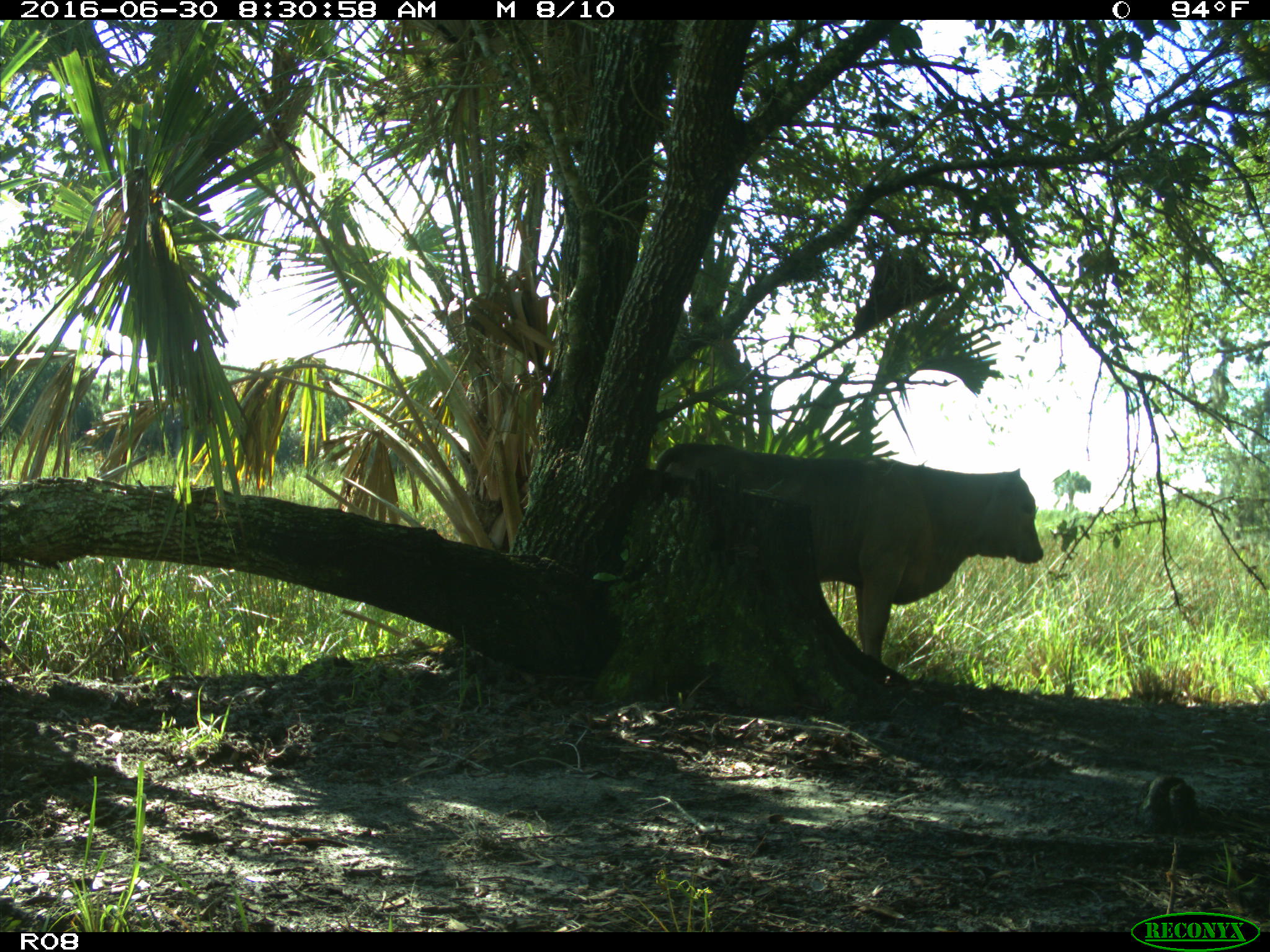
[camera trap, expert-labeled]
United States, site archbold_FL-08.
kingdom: Animalia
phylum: Chordata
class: Mammalia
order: Artiodactyla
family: Bovidae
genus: Bos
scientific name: Bos taurus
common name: domestic cow